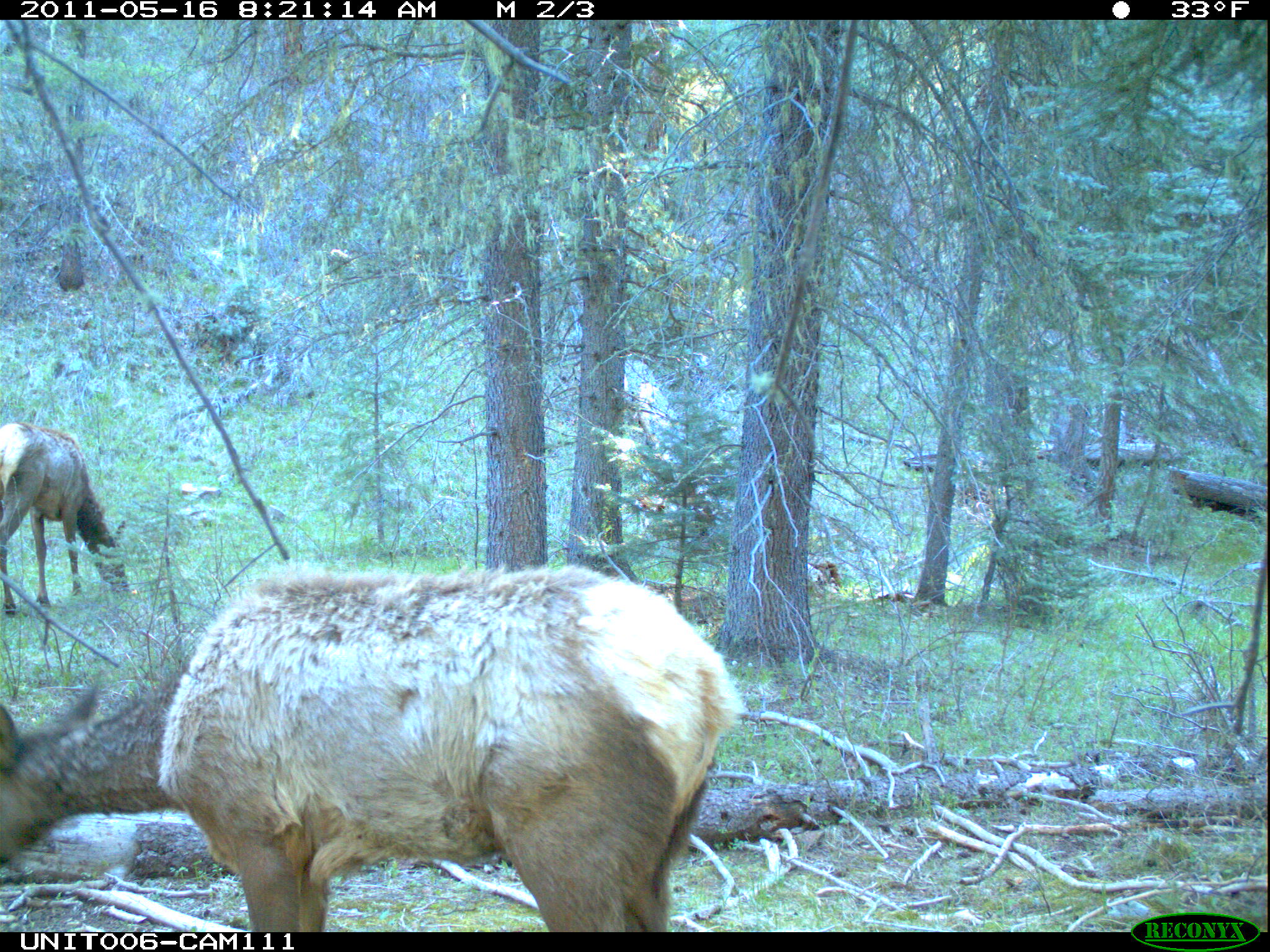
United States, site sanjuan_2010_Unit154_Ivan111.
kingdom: Animalia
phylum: Chordata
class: Mammalia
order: Artiodactyla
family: Cervidae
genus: Cervus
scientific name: Cervus elaphus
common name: red deer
Cervus elaphus (red deer).